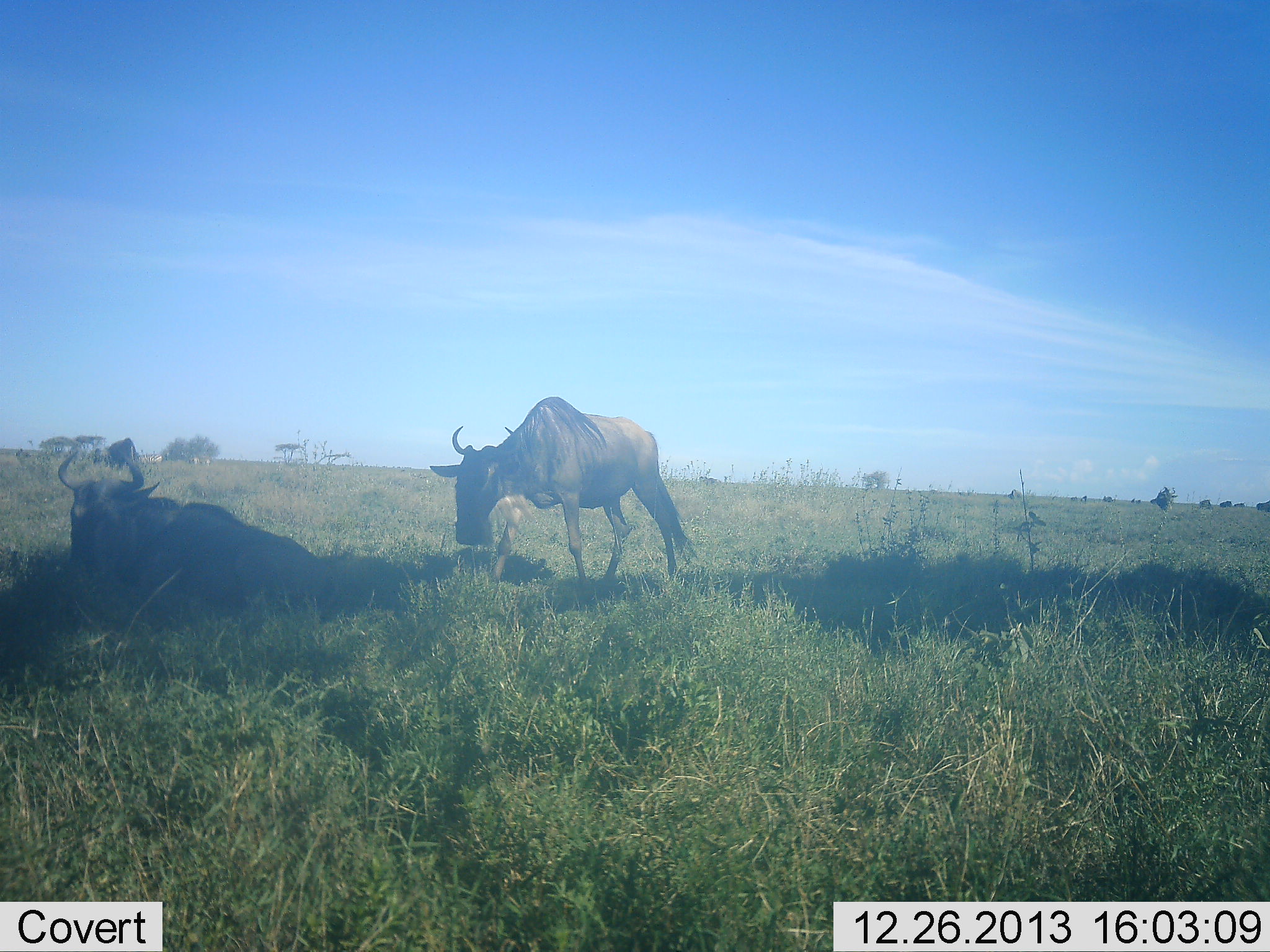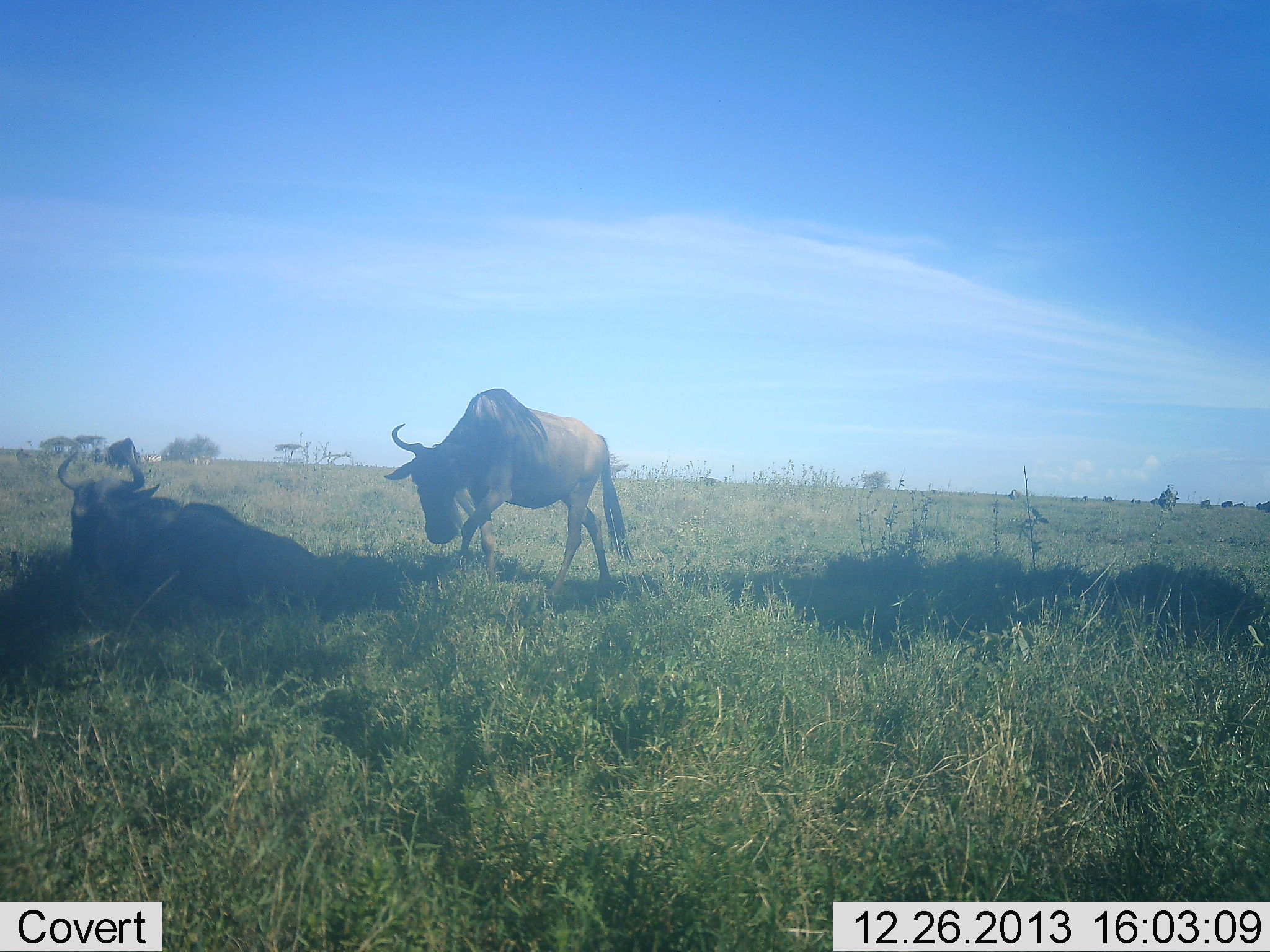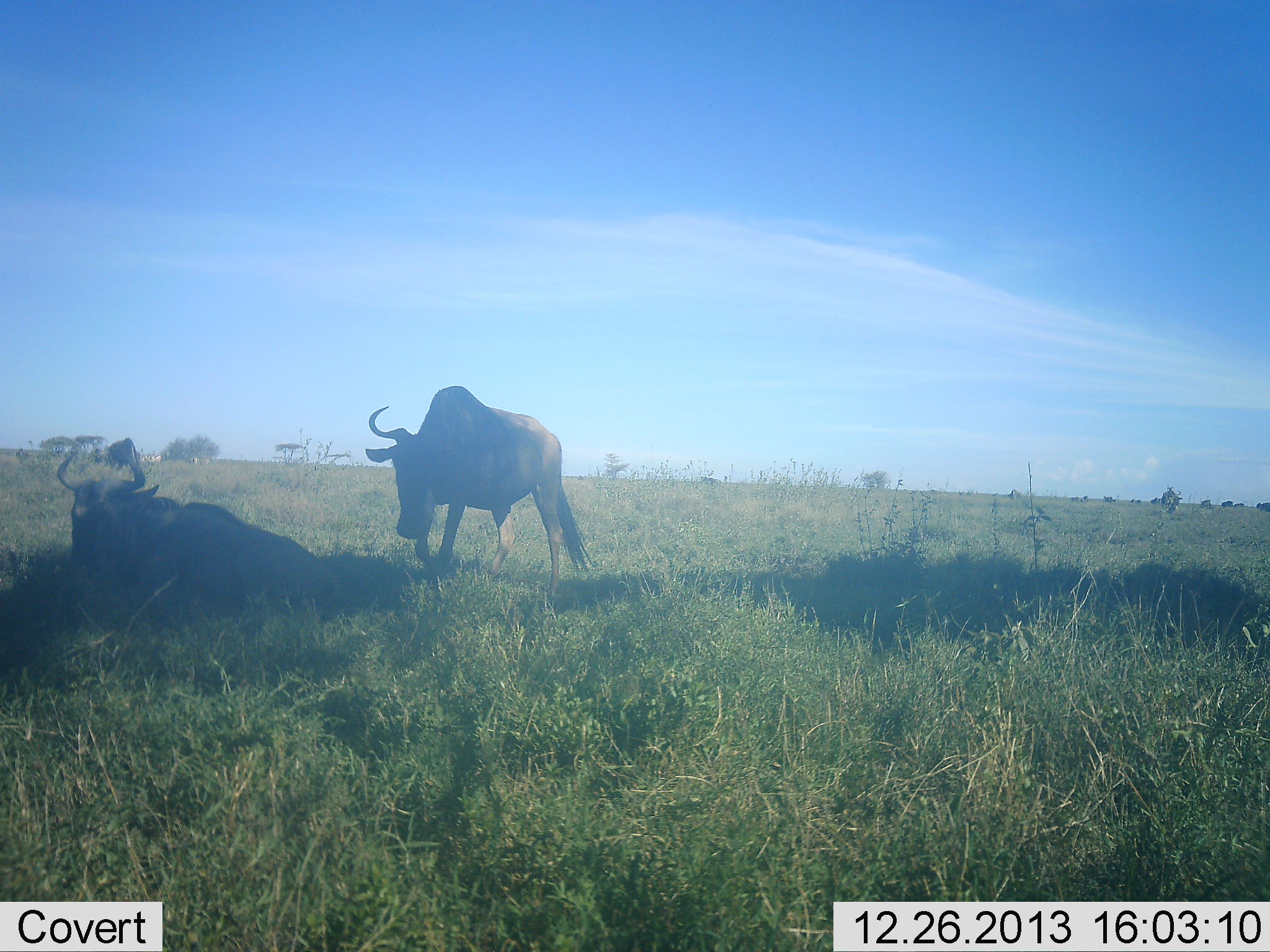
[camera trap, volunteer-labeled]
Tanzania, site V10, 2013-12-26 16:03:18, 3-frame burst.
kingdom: Animalia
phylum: Chordata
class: Mammalia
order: Artiodactyla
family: Bovidae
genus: Connochaetes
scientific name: Connochaetes taurinus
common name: blue wildebeest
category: wildebeest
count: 2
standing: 50%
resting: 100%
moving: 60%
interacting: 0%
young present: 0%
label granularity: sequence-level